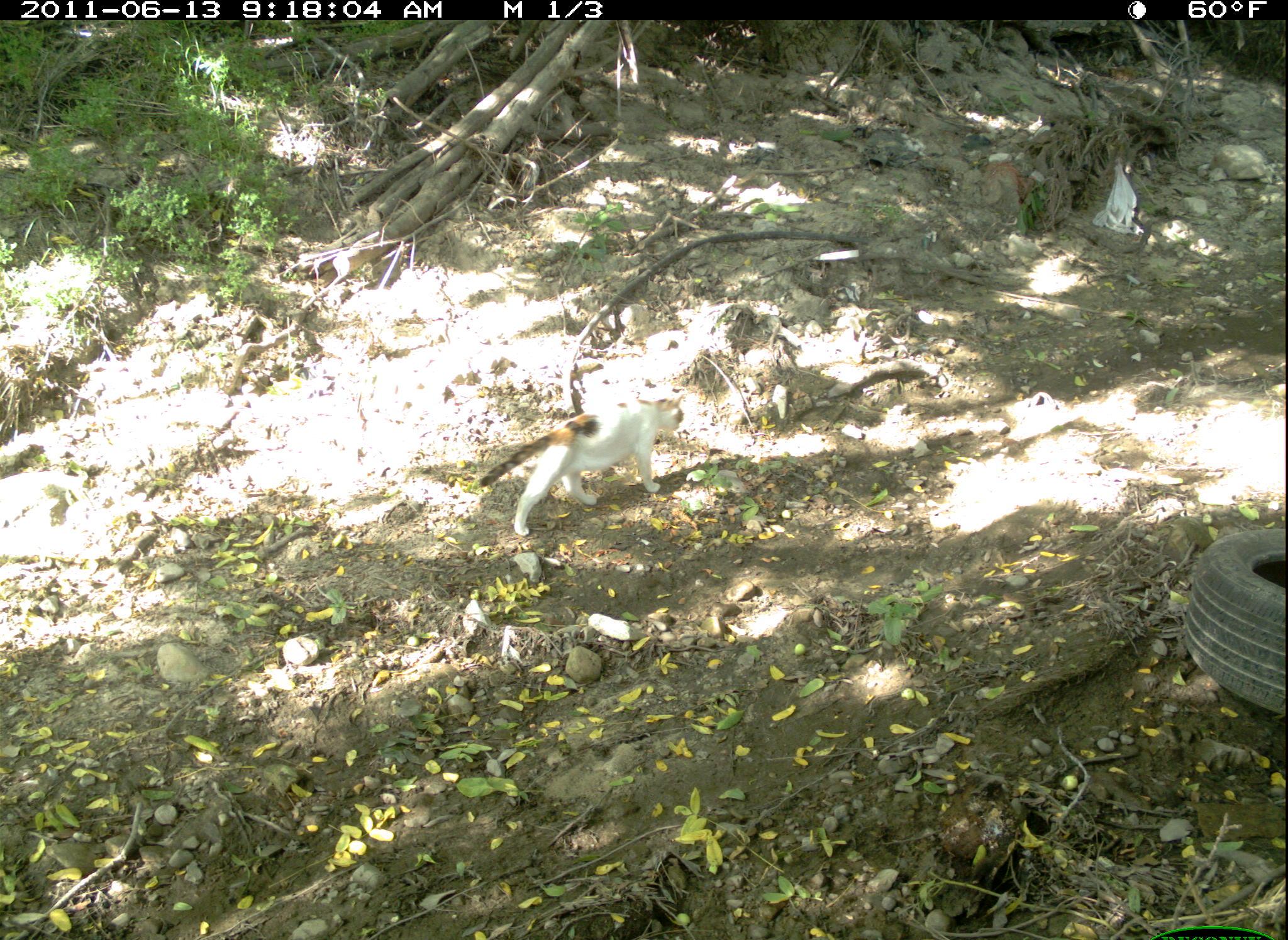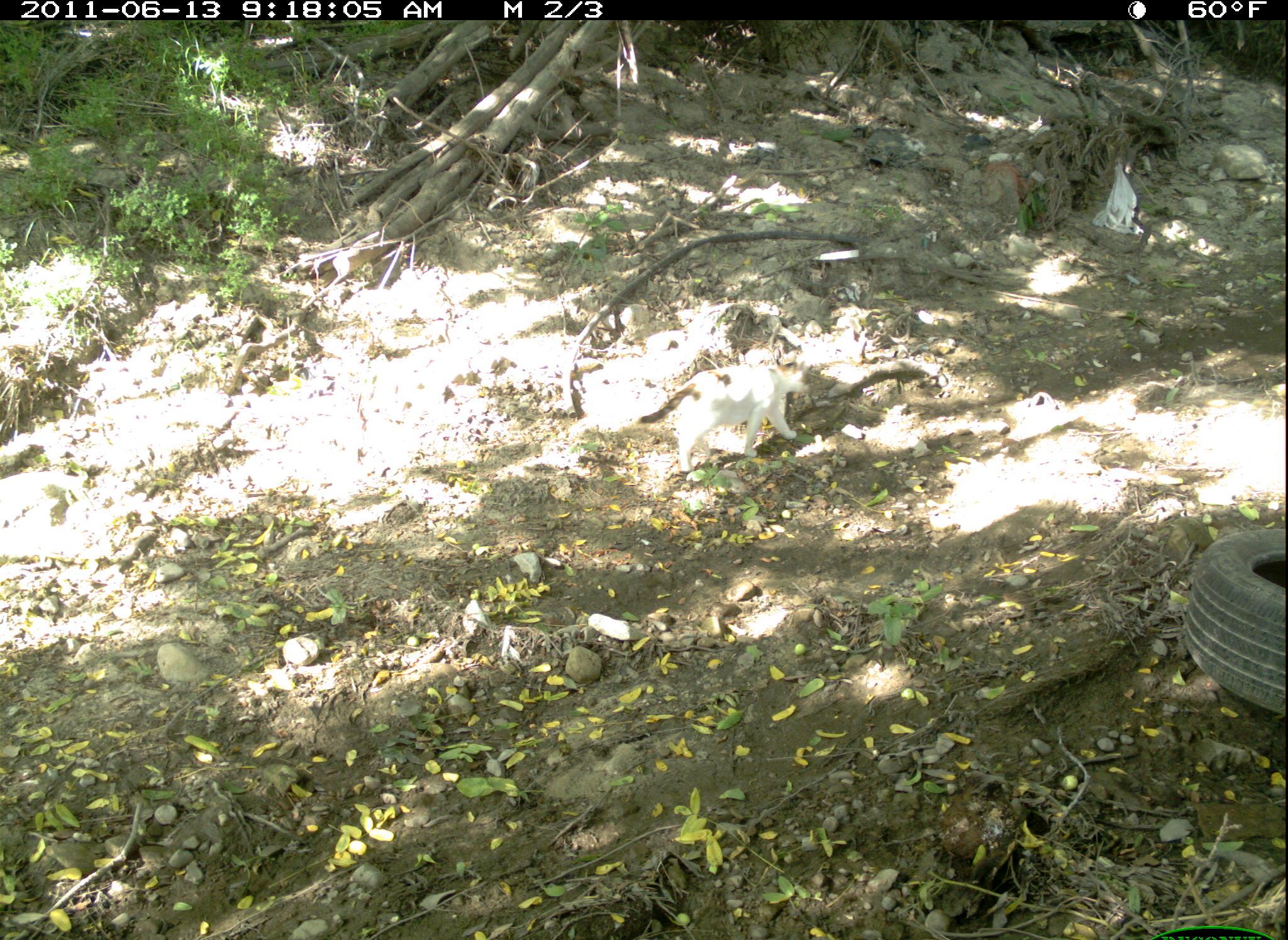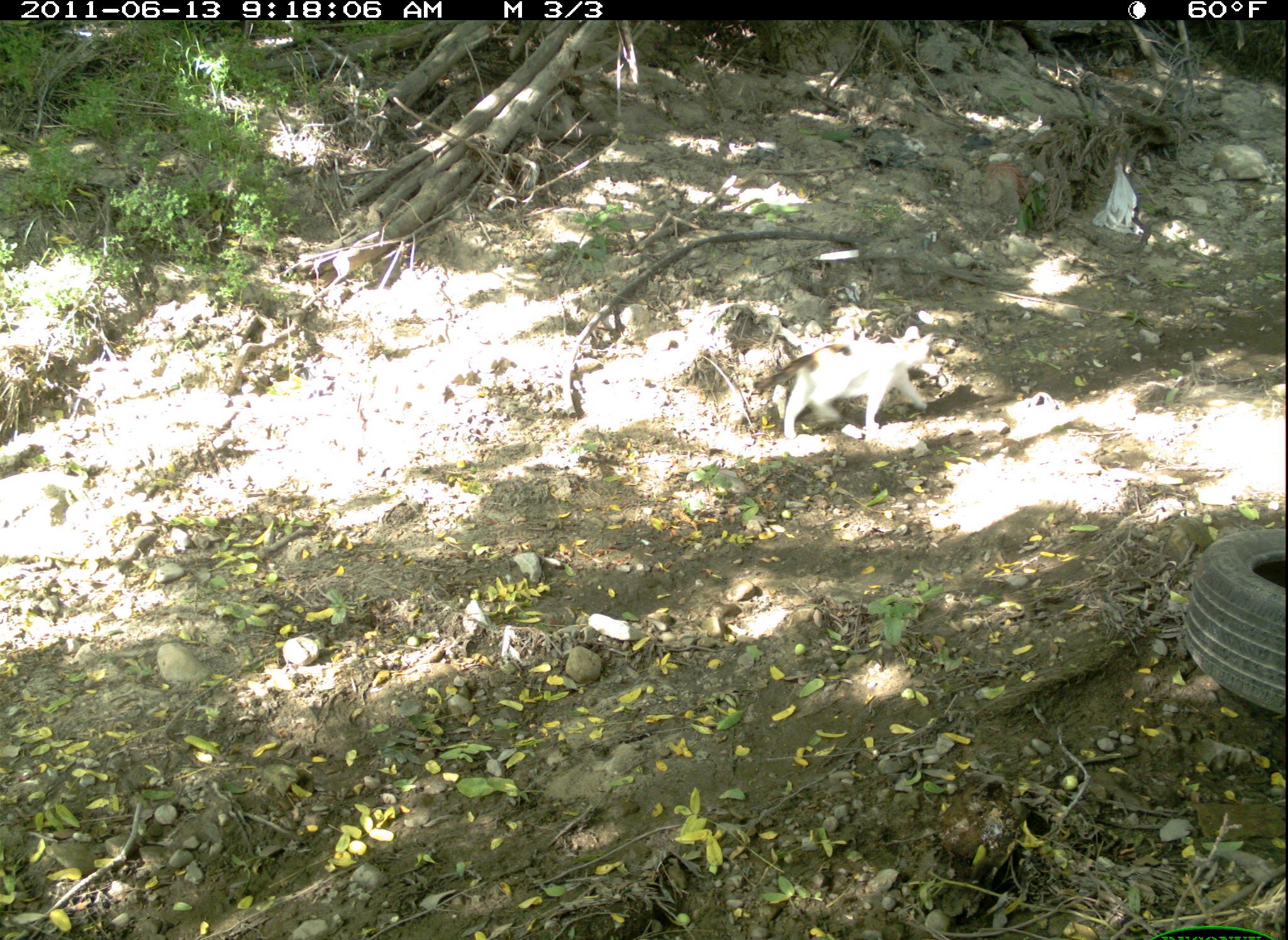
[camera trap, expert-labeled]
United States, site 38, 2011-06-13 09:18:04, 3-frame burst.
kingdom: Animalia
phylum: Chordata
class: Mammalia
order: Carnivora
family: Felidae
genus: Felis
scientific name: Felis catus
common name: cat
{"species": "cat (Felis catus)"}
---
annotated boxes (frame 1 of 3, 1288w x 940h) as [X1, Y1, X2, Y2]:
cat: [473, 386, 690, 540]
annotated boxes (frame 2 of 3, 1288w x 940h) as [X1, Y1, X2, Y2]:
cat: [634, 340, 811, 480]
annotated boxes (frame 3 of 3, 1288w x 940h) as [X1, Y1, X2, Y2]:
cat: [749, 326, 950, 451]